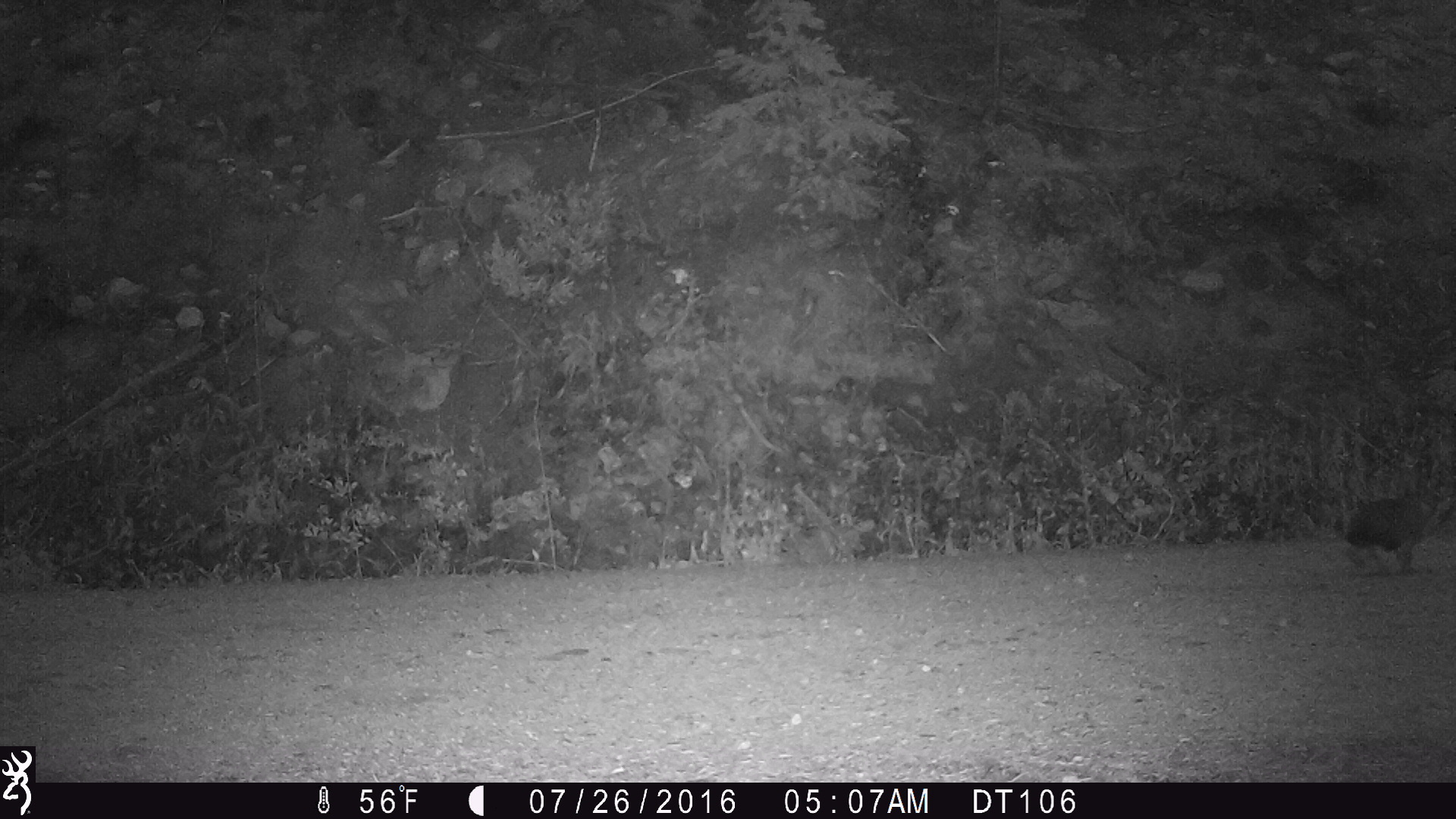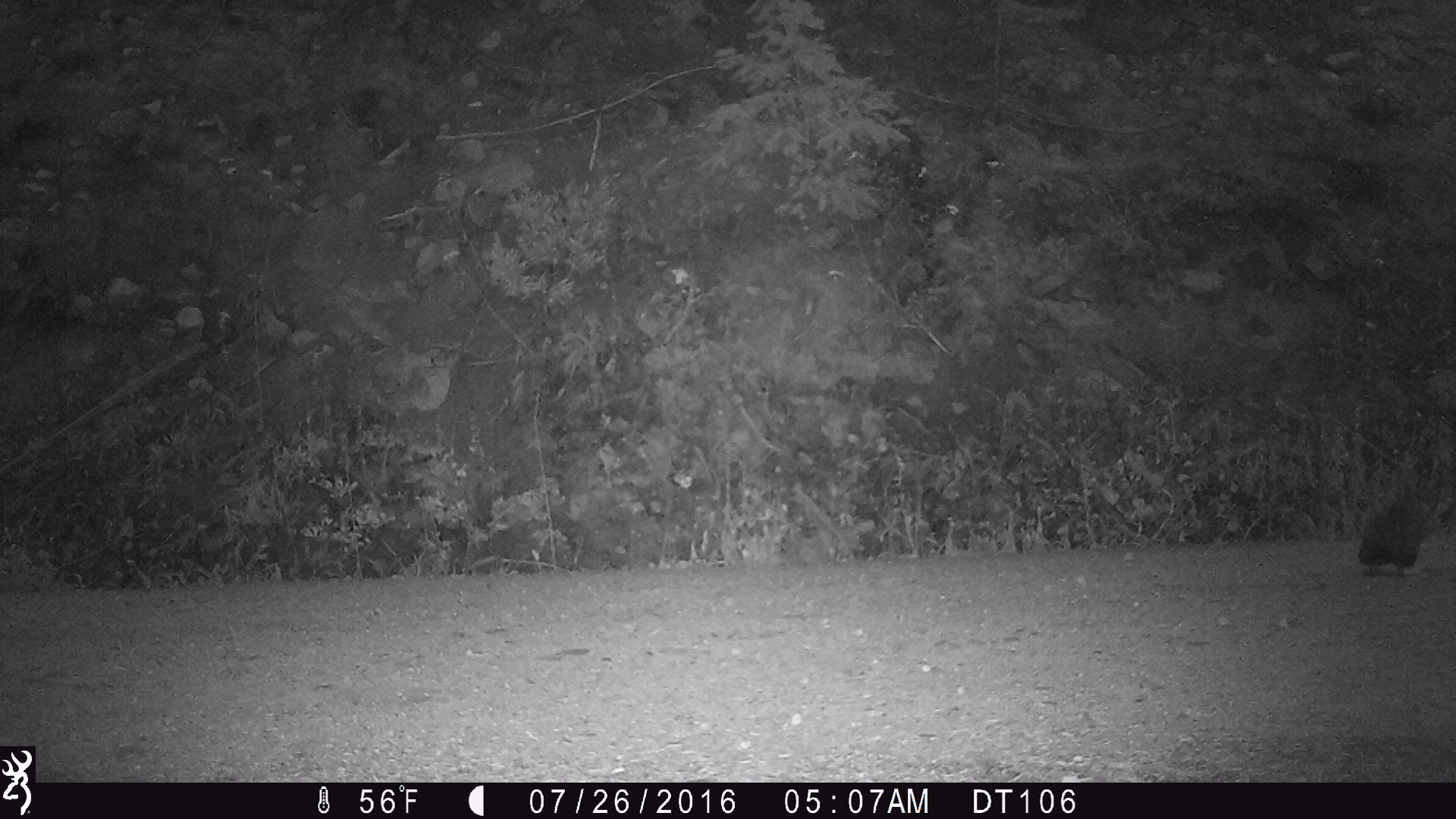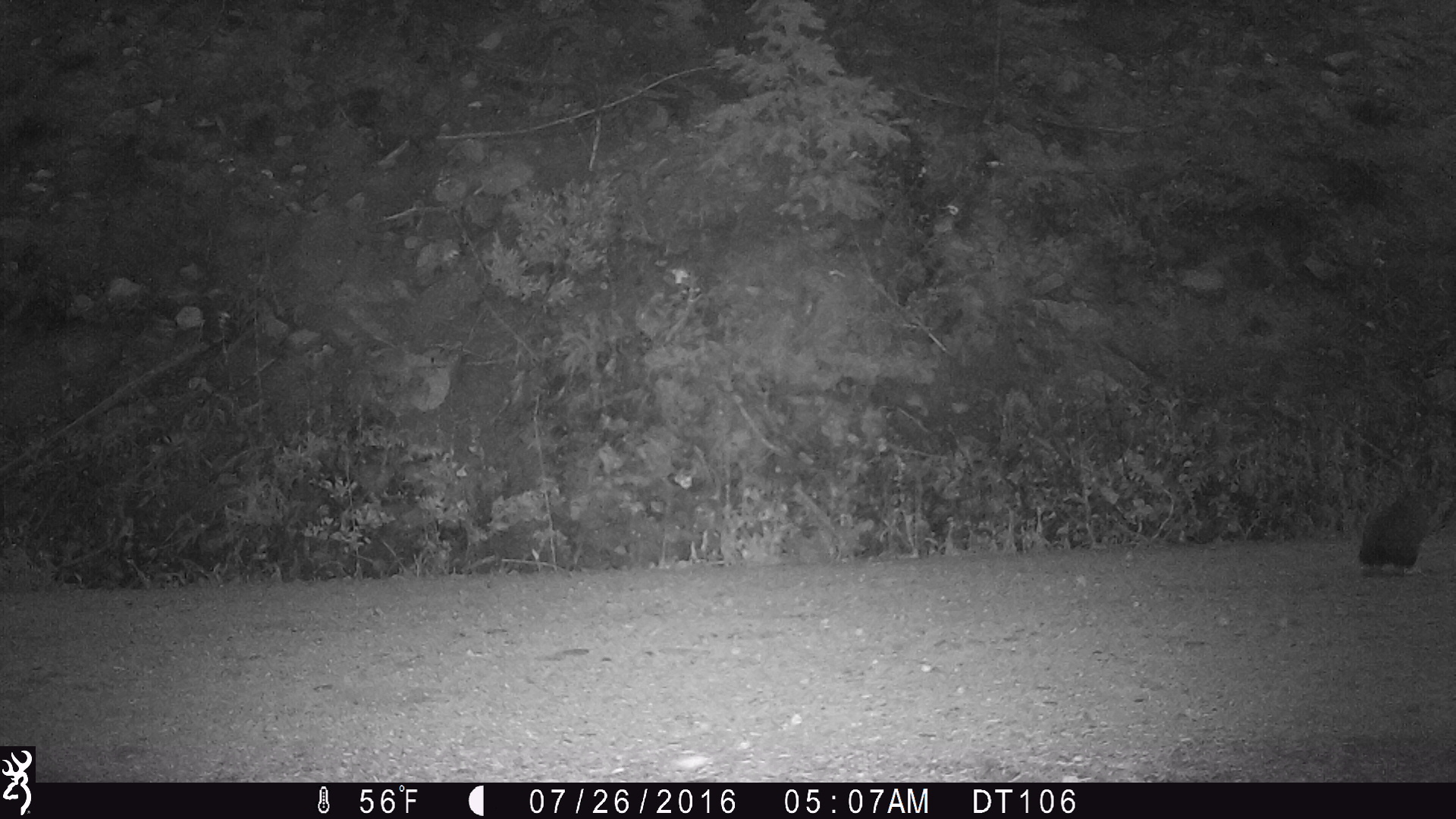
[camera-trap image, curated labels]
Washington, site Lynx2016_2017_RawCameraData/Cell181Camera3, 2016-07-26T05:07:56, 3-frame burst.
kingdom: Animalia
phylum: Chordata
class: Mammalia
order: Lagomorpha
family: Leporidae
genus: Lepus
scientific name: Lepus americanus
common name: snowshoe hare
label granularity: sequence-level